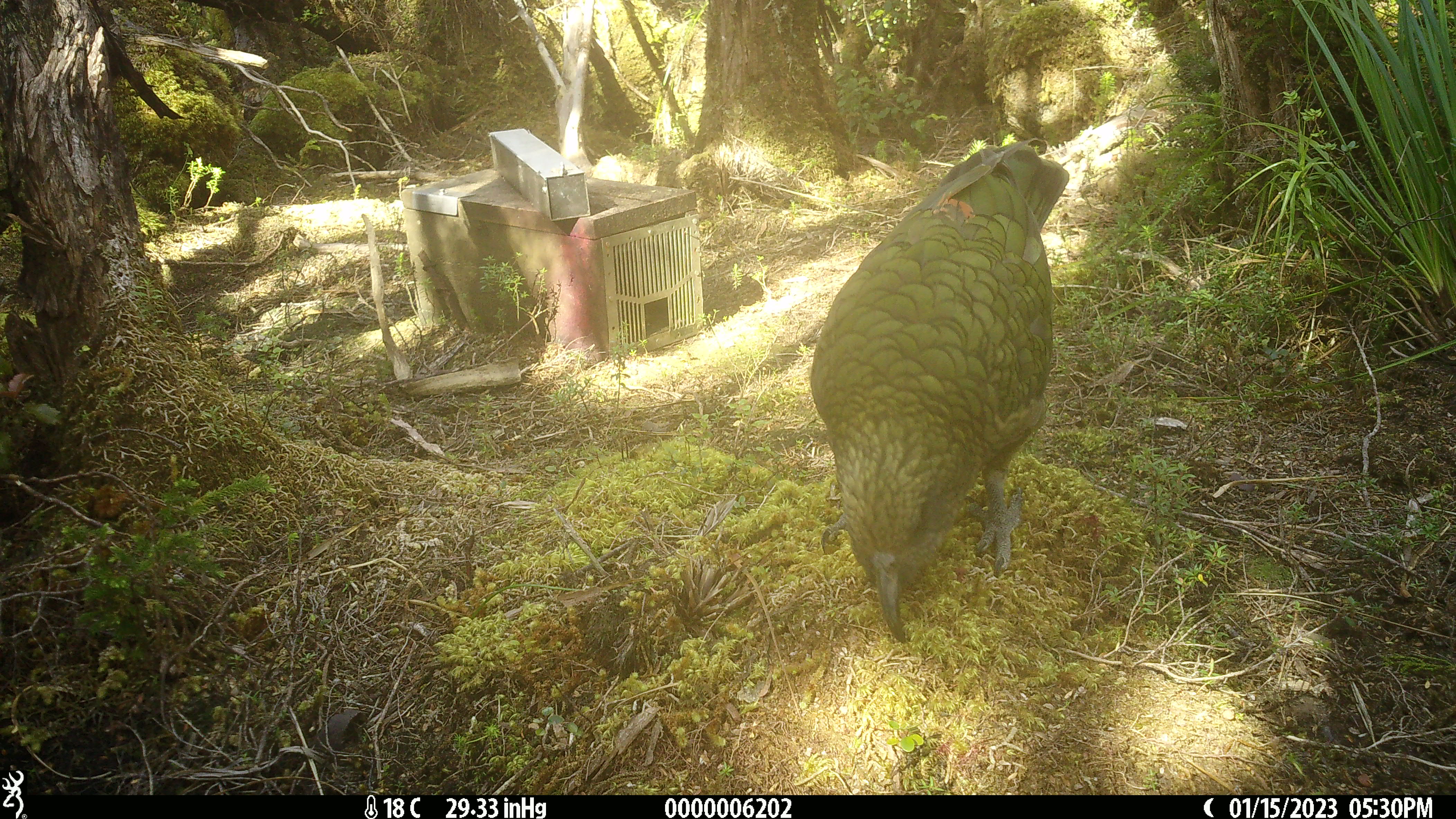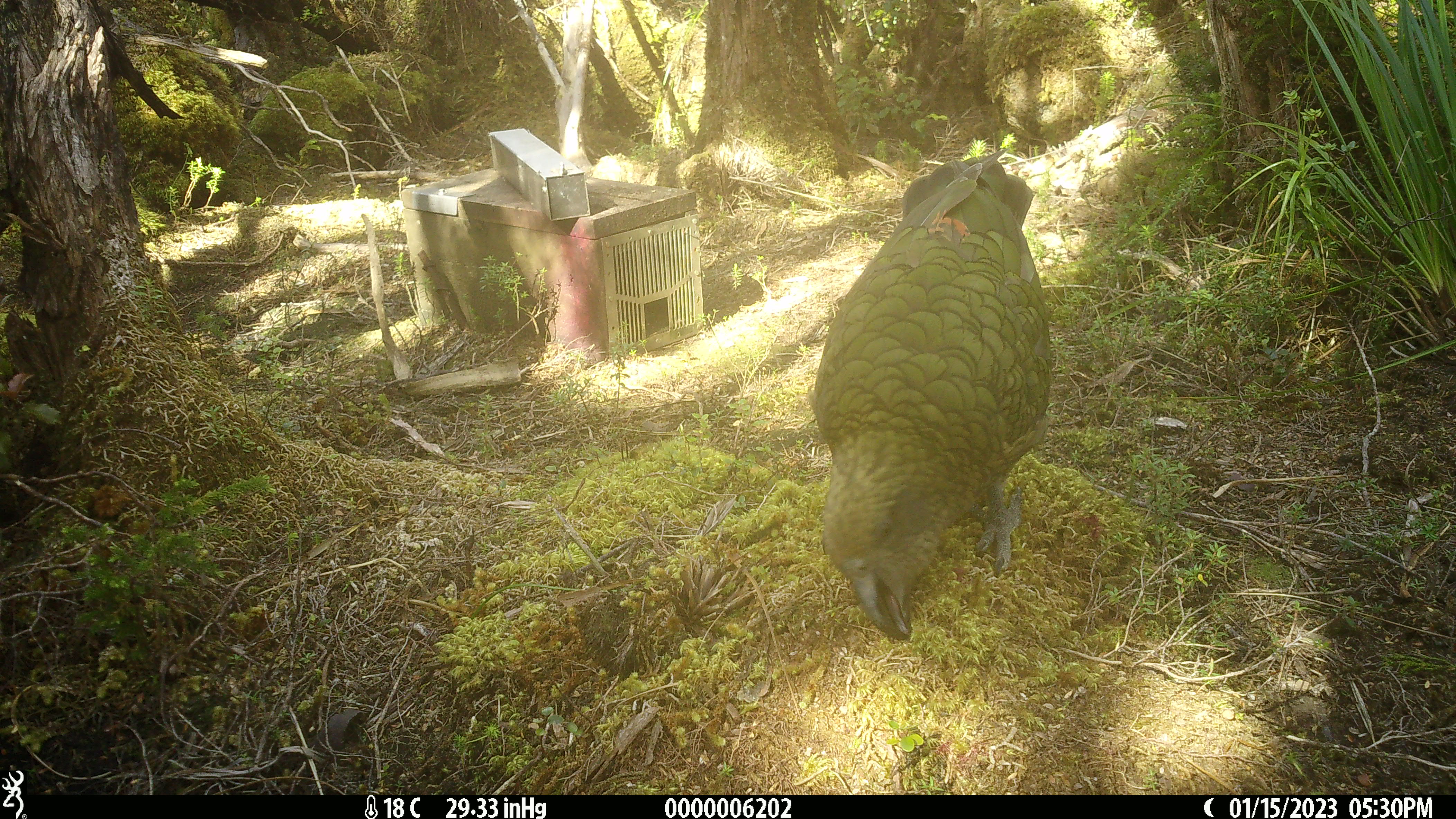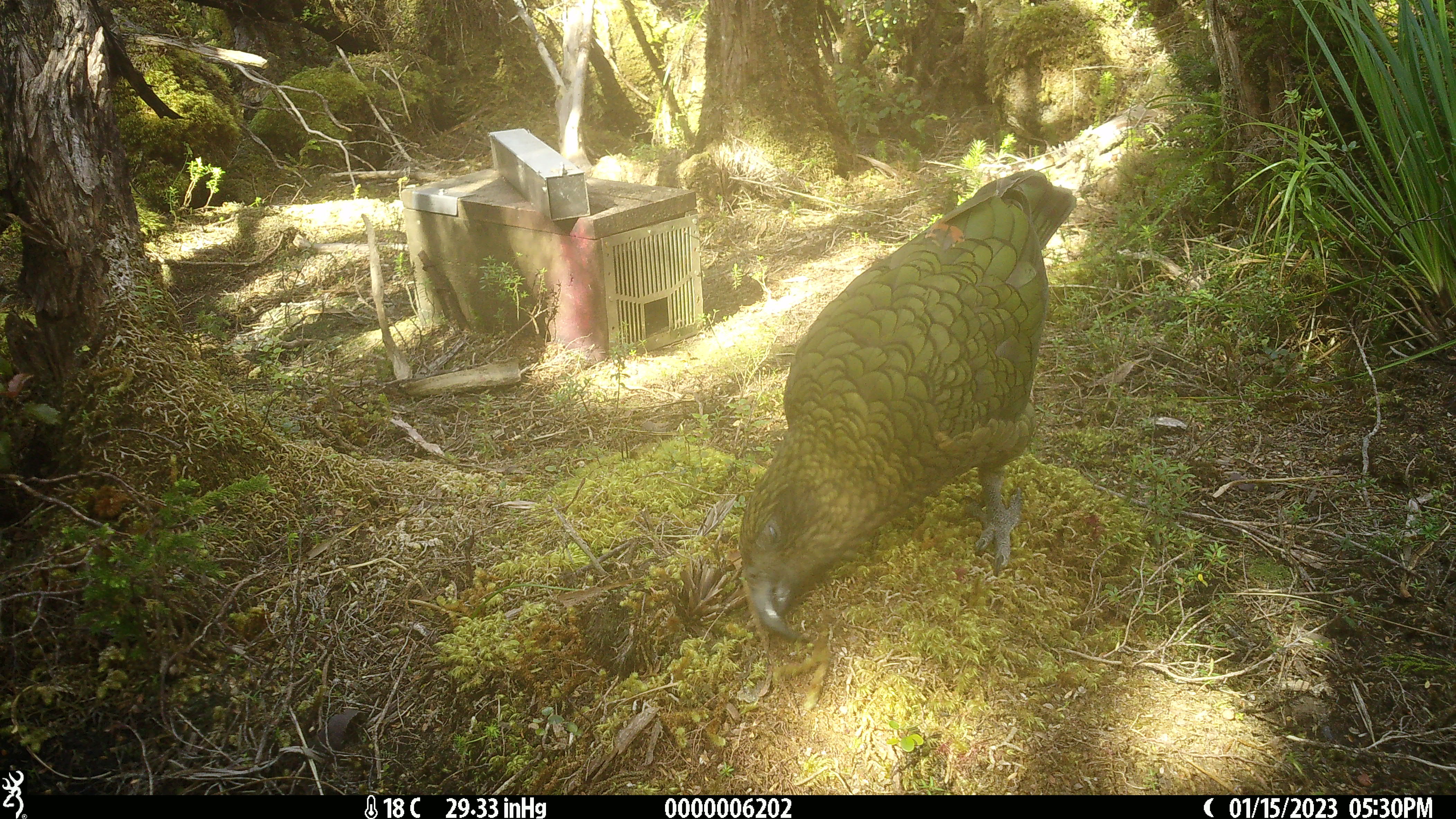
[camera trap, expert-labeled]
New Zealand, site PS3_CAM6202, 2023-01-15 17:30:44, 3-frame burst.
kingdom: Animalia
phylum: Chordata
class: Aves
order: Psittaciformes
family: Strigopidae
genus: Nestor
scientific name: Nestor notabilis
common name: kea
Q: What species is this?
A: Kea (Nestor notabilis).